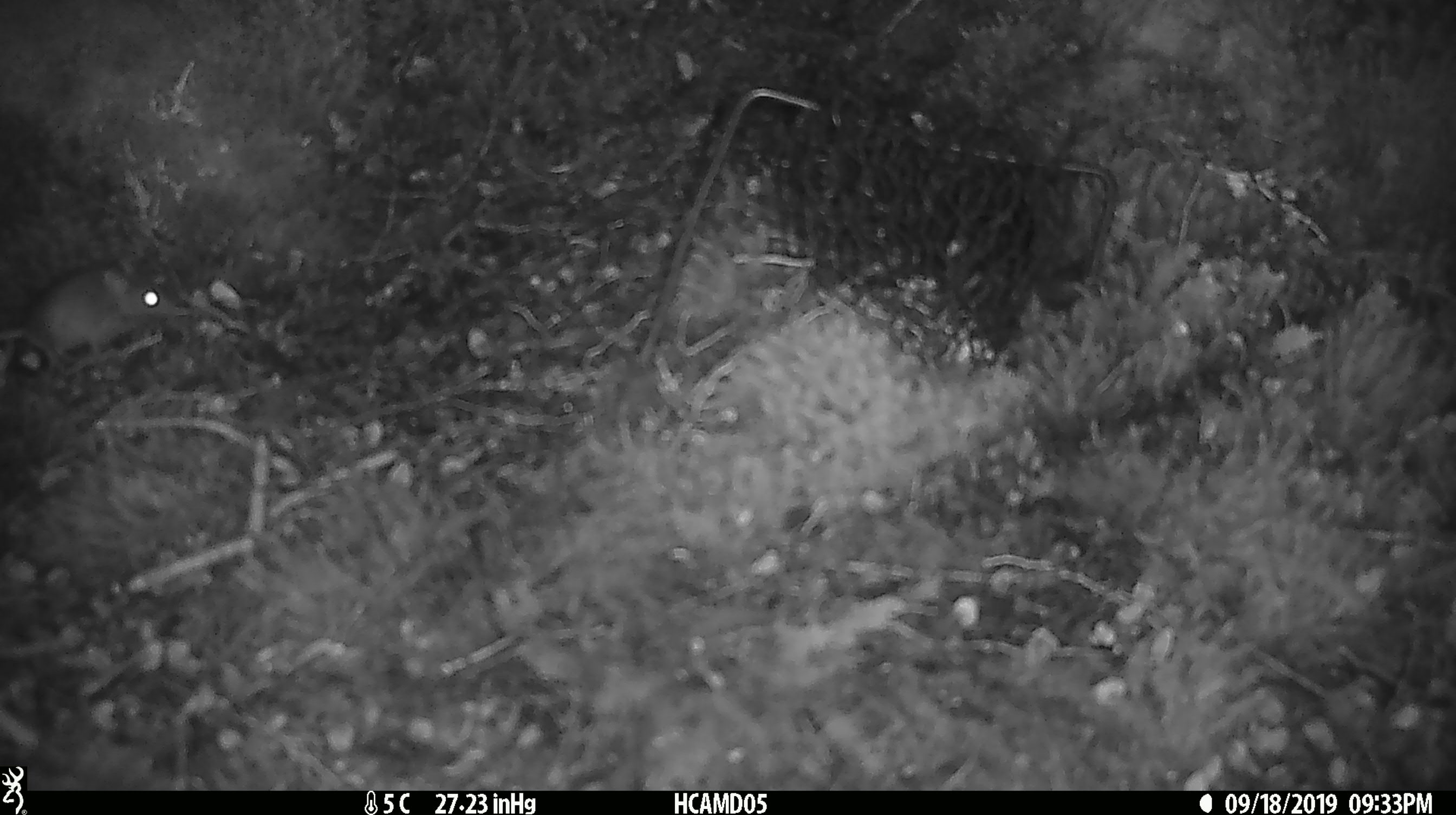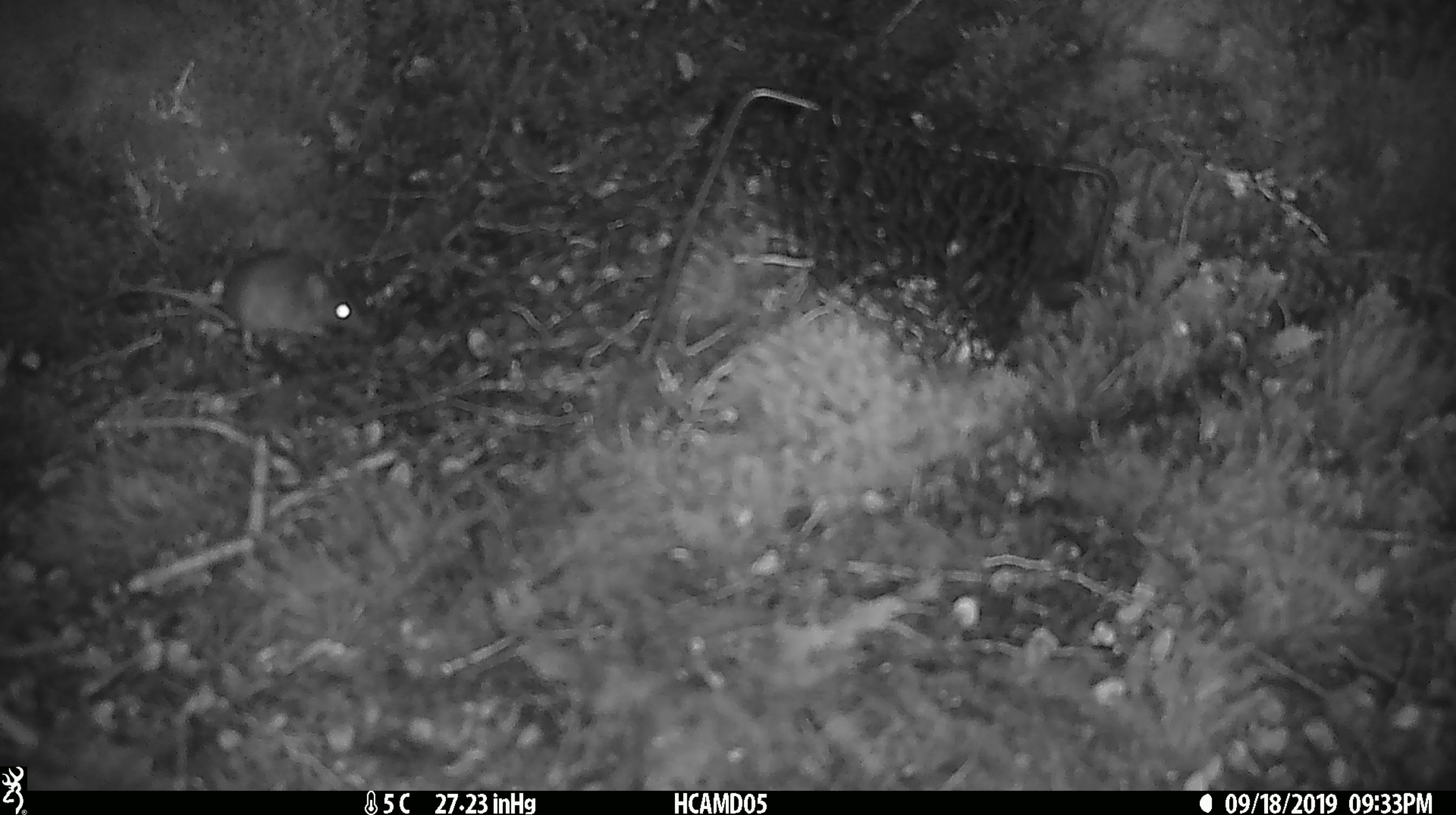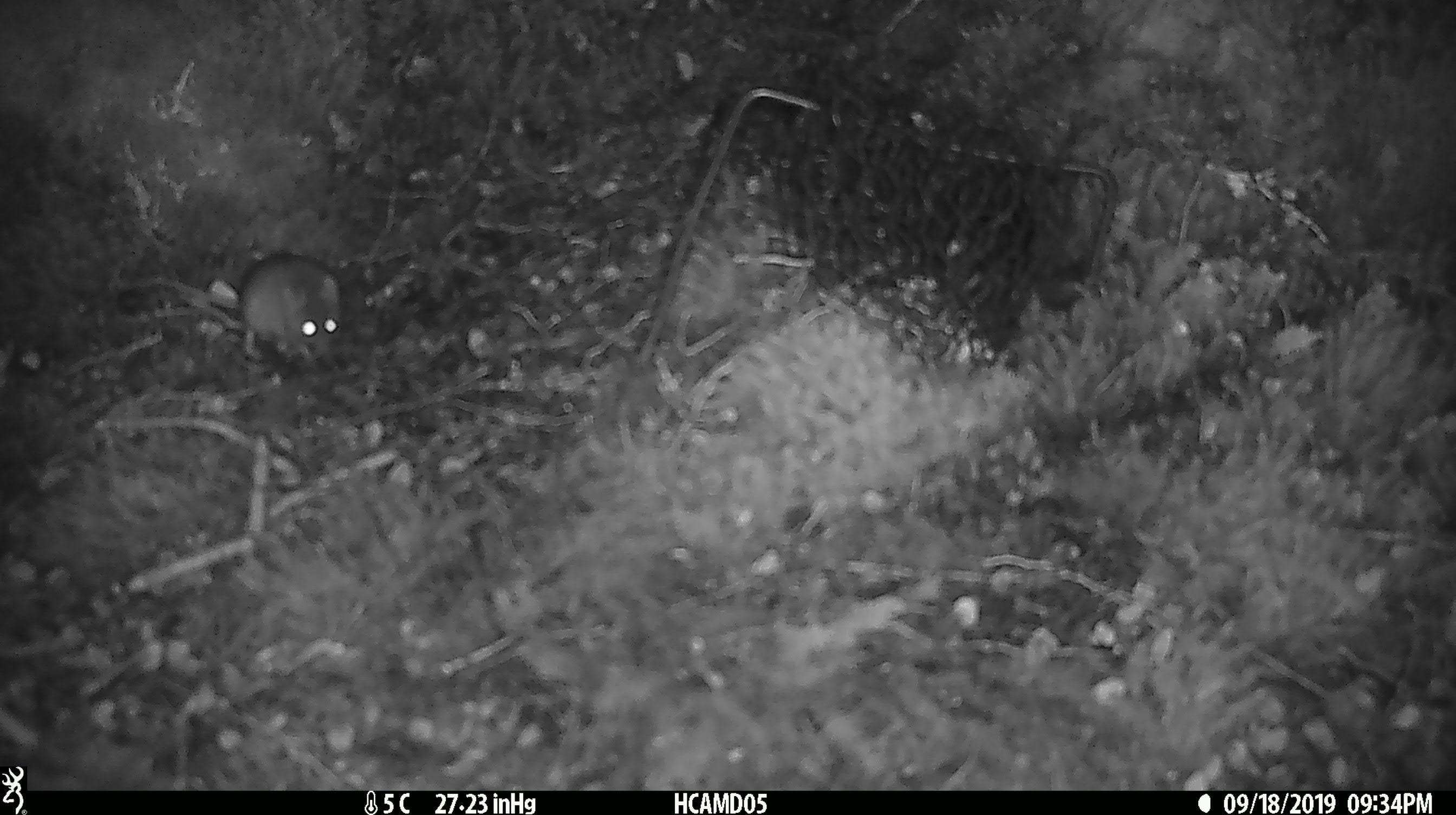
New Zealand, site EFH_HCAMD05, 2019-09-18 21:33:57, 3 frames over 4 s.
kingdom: Animalia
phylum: Chordata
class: Mammalia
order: Rodentia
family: Muridae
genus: Mus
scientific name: Mus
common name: mouse